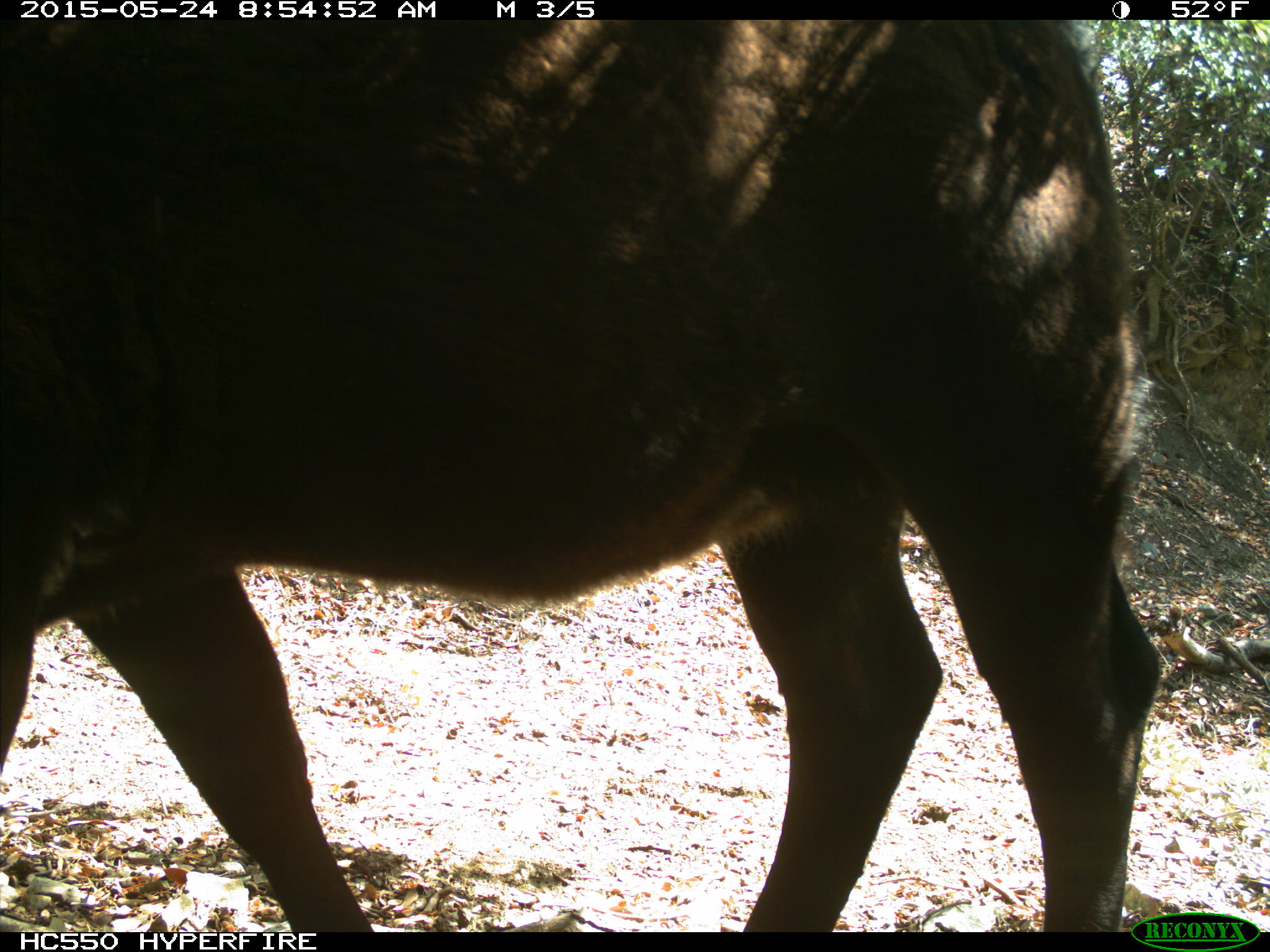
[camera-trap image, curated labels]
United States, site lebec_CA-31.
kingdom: Animalia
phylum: Chordata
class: Mammalia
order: Artiodactyla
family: Bovidae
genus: Bos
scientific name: Bos taurus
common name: domestic cow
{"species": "Bos taurus (domestic cow)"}